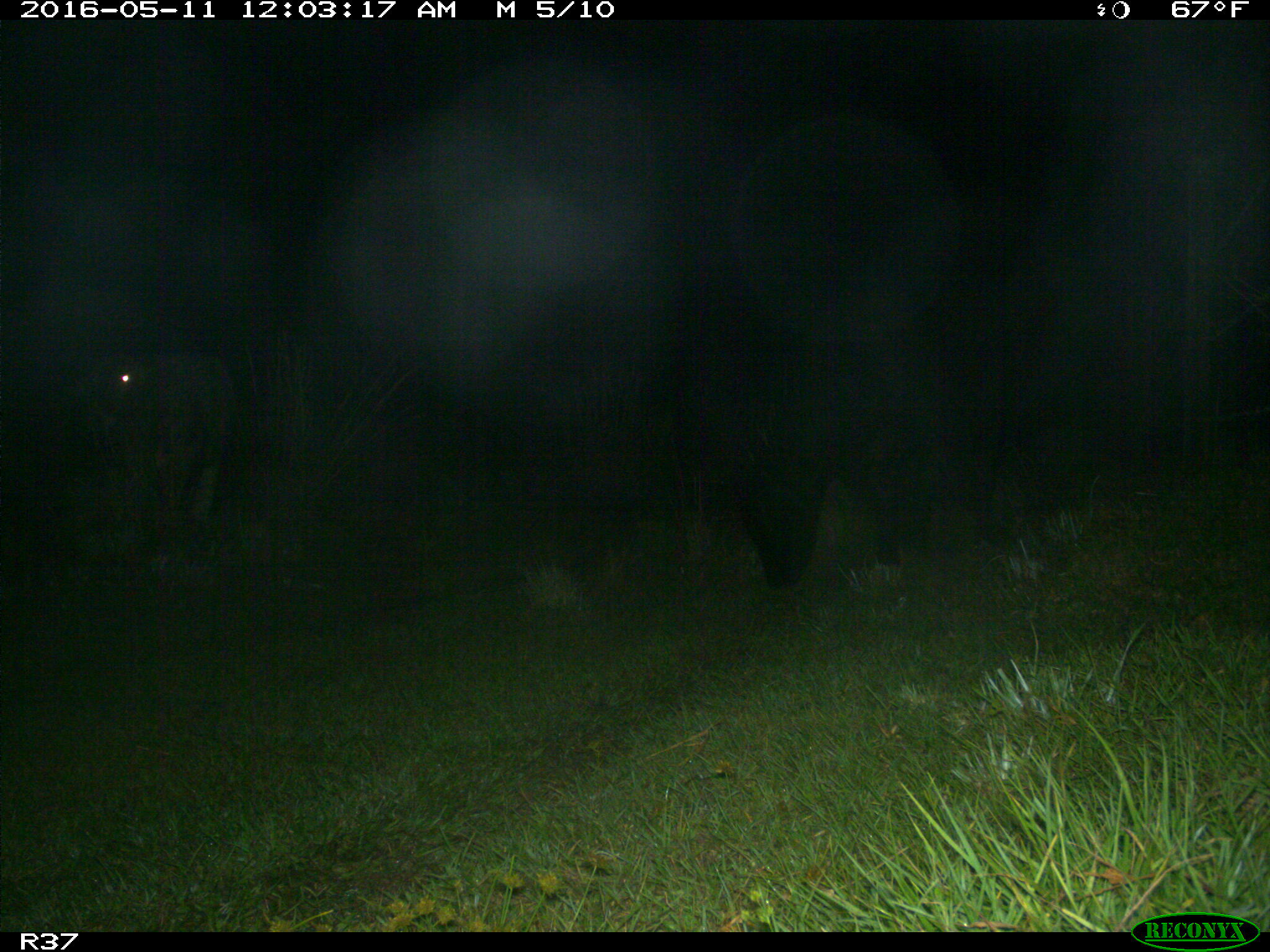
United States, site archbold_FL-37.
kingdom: Animalia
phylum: Chordata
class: Mammalia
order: Artiodactyla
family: Bovidae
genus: Bos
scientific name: Bos taurus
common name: domestic cow